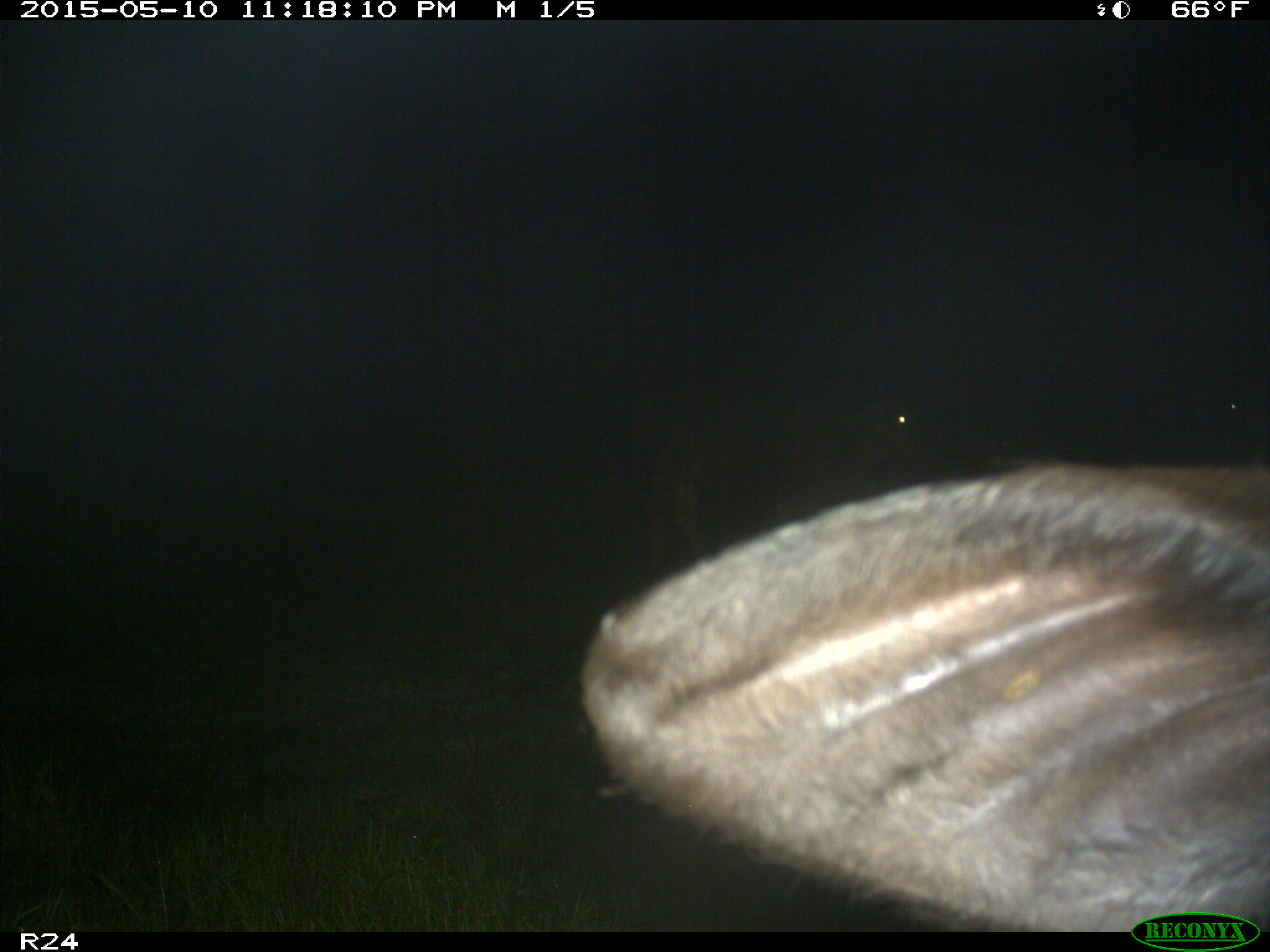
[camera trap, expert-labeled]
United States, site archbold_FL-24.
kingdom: Animalia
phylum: Chordata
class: Mammalia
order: Artiodactyla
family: Bovidae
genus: Bos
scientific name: Bos taurus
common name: domestic cow